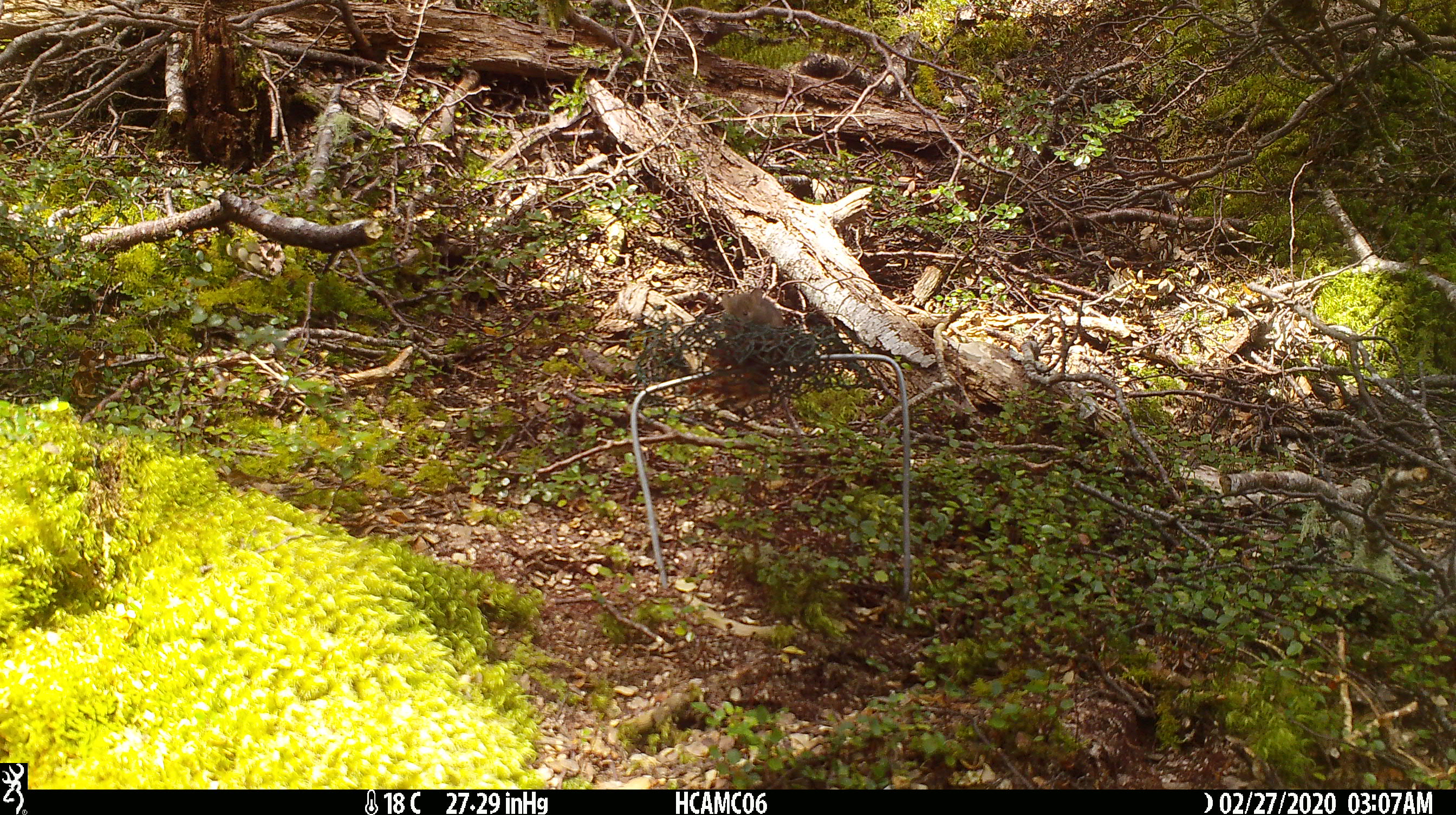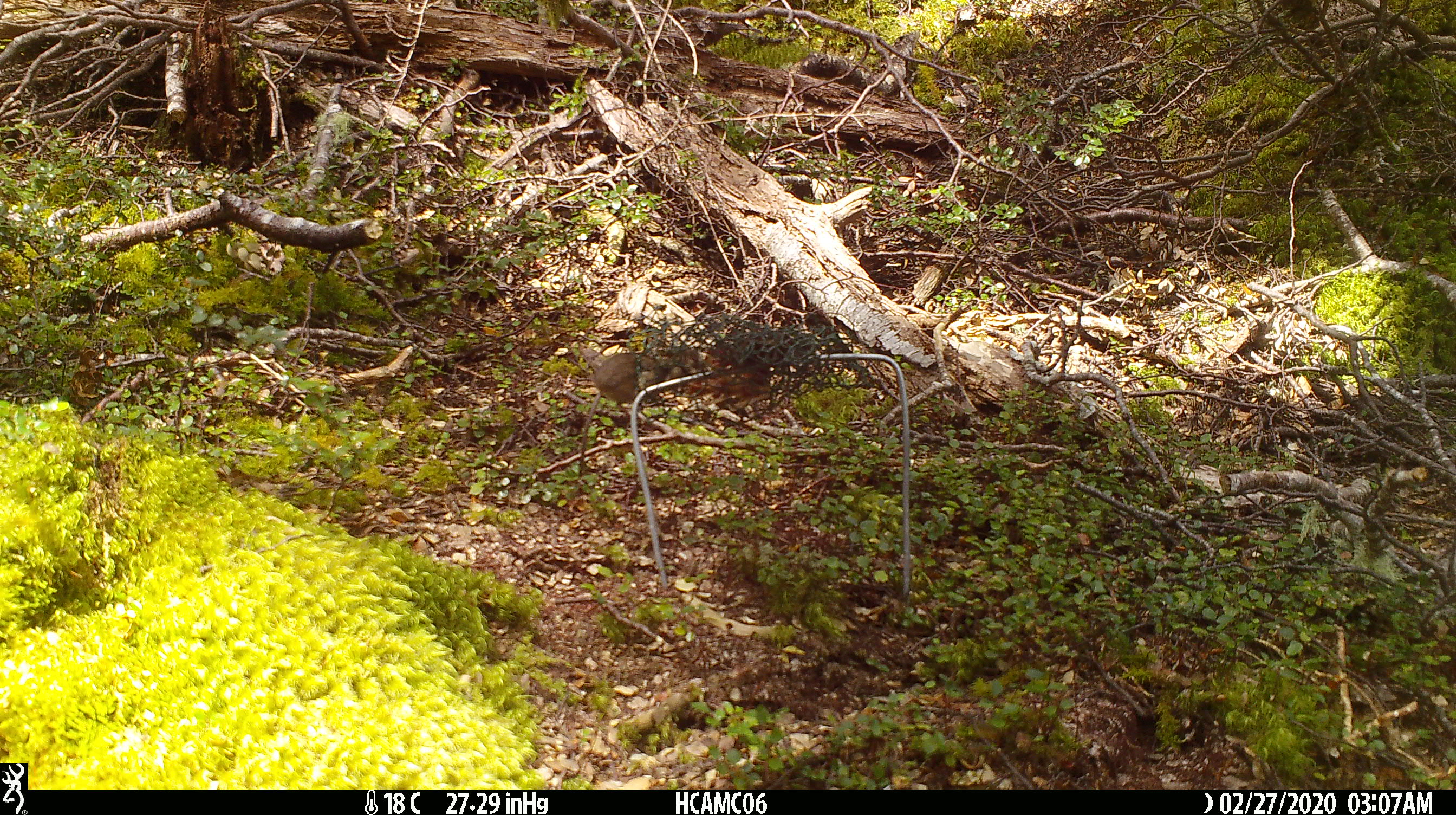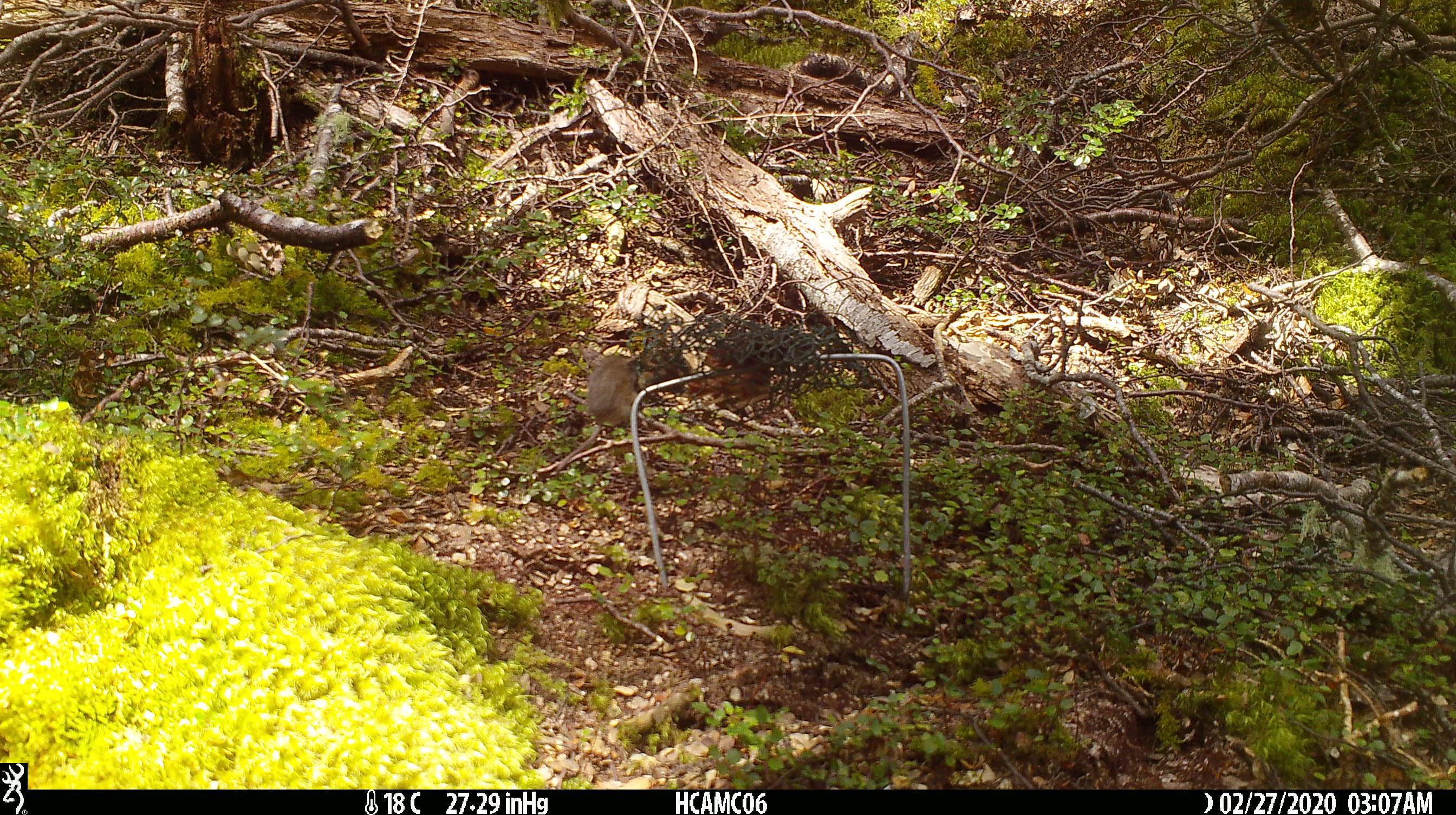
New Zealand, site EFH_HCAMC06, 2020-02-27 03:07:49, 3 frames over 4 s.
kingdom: Animalia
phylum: Chordata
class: Mammalia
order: Rodentia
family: Muridae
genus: Mus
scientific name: Mus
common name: mouse